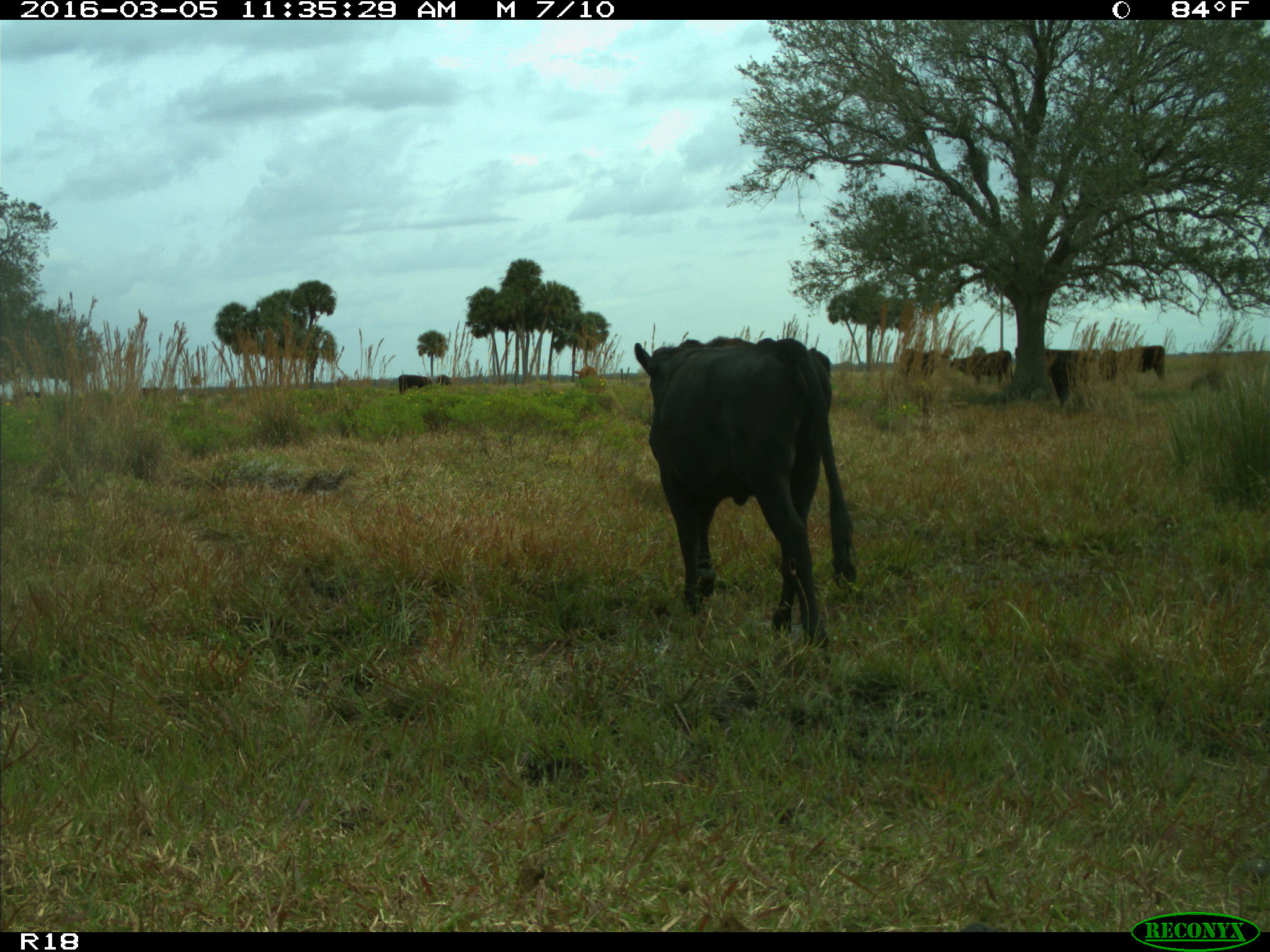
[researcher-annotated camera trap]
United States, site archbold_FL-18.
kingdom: Animalia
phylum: Chordata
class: Mammalia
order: Artiodactyla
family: Bovidae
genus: Bos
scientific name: Bos taurus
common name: domestic cow